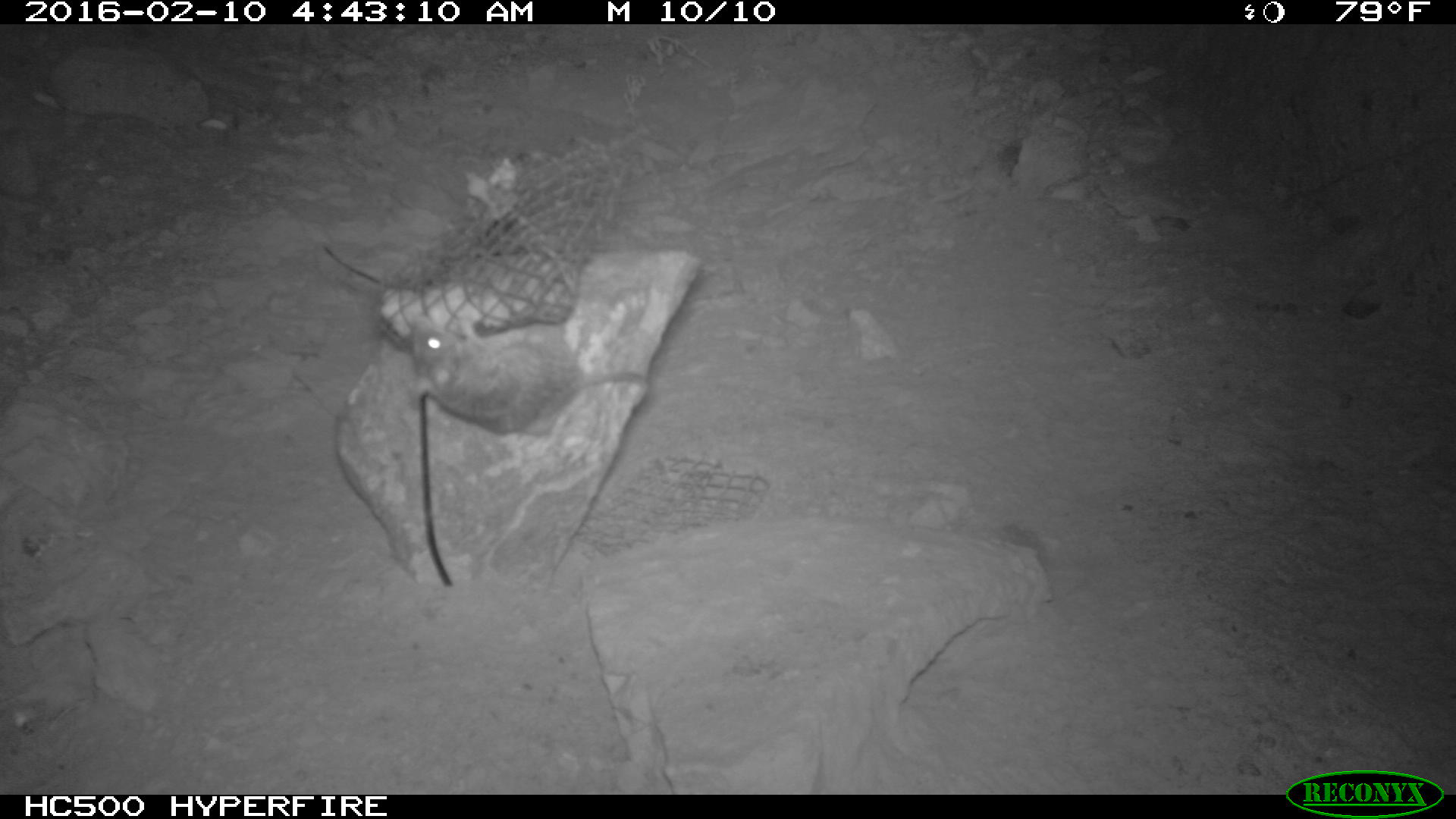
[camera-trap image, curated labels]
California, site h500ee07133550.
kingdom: Animalia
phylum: Chordata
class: Mammalia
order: Rodentia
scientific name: Rodentia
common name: rodent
Rodent (Rodentia).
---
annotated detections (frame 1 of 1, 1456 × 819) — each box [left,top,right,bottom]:
rodent: [410,312,661,434]